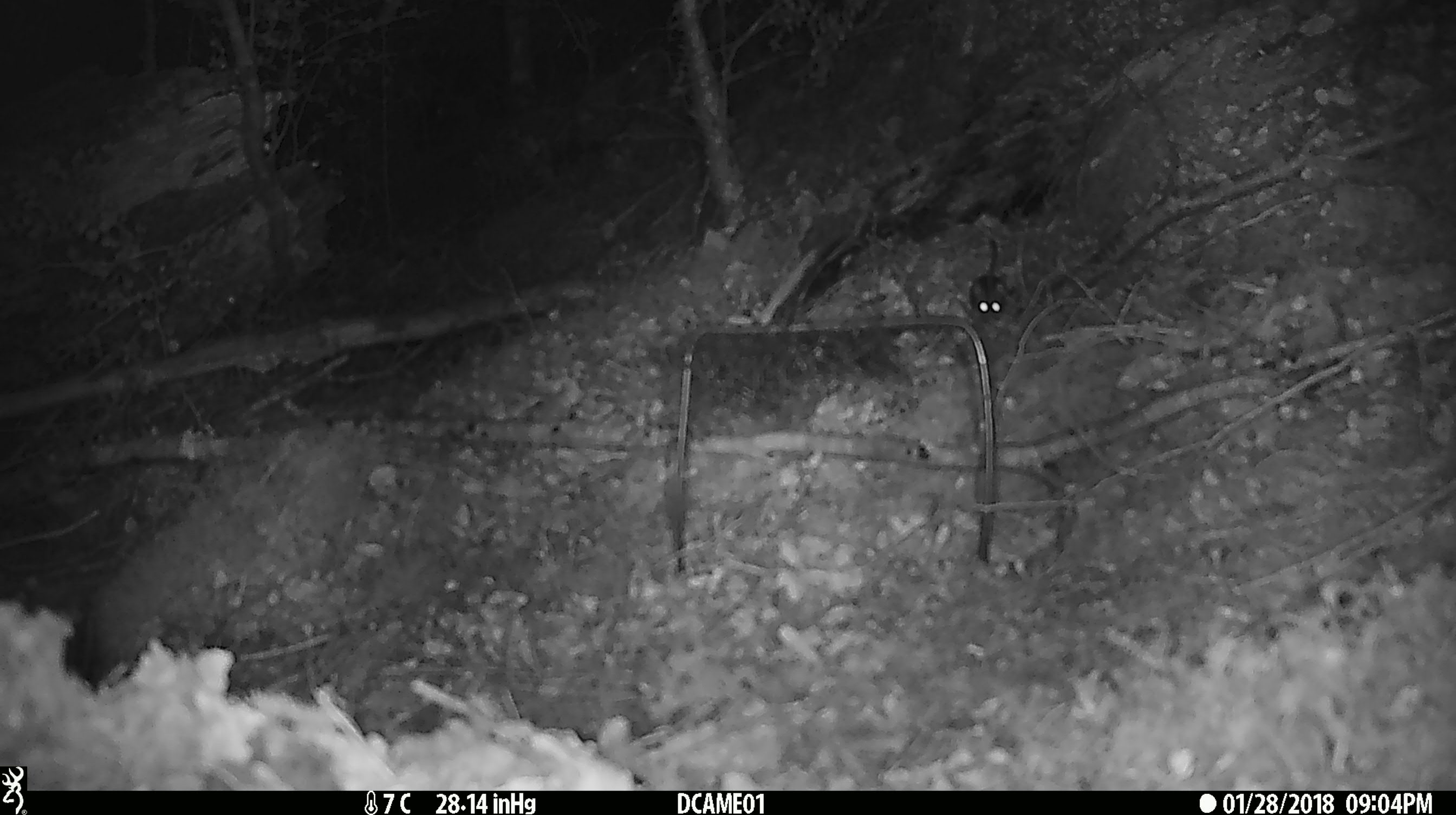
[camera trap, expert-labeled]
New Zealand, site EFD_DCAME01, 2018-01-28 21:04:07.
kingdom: Animalia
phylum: Chordata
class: Mammalia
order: Rodentia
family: Muridae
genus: Mus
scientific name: Mus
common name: mouse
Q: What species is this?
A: Mouse (Mus).